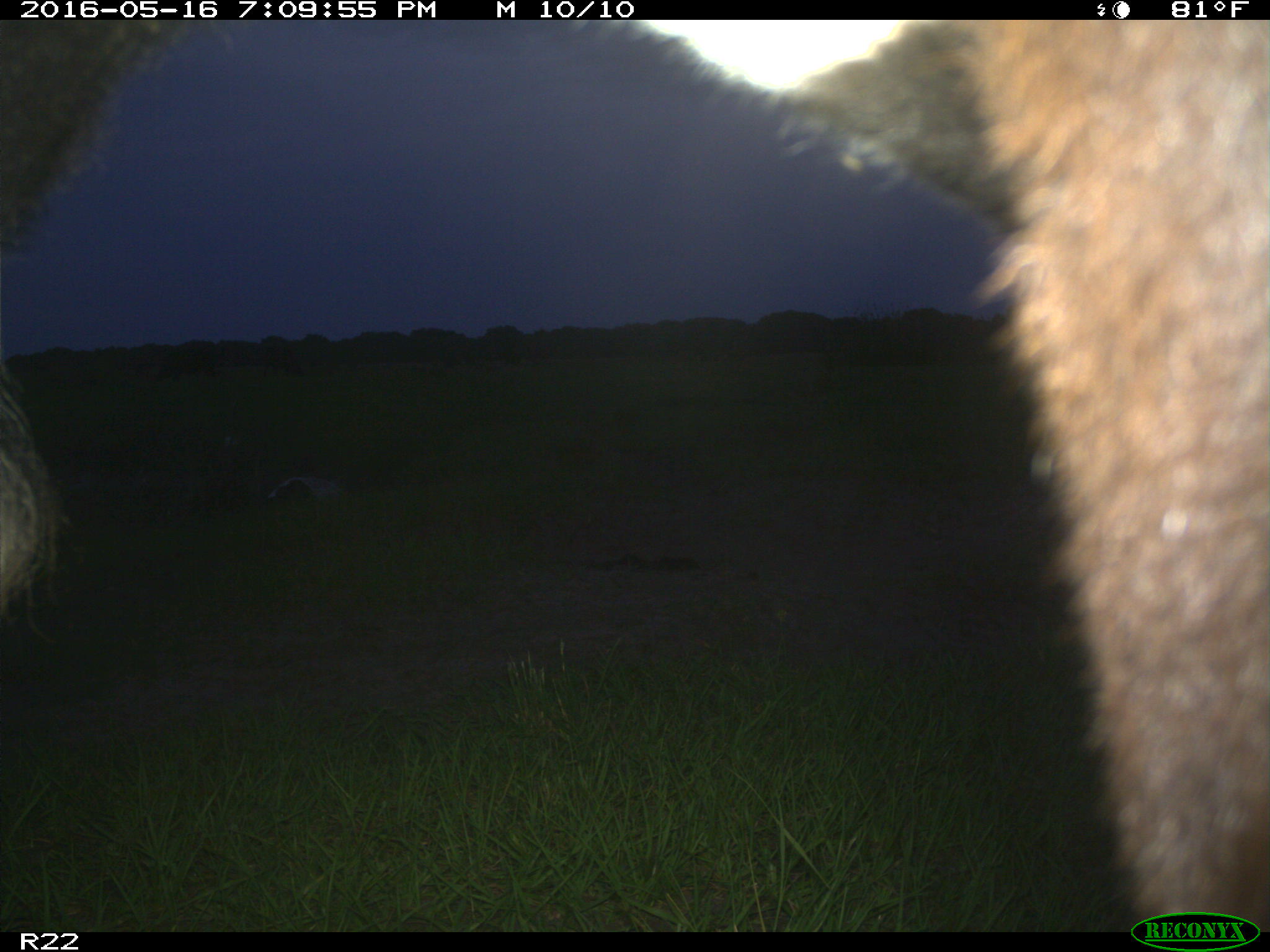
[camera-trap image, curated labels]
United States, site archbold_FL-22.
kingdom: Animalia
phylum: Chordata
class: Mammalia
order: Artiodactyla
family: Bovidae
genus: Bos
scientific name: Bos taurus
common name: domestic cow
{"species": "Bos taurus (domestic cow)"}